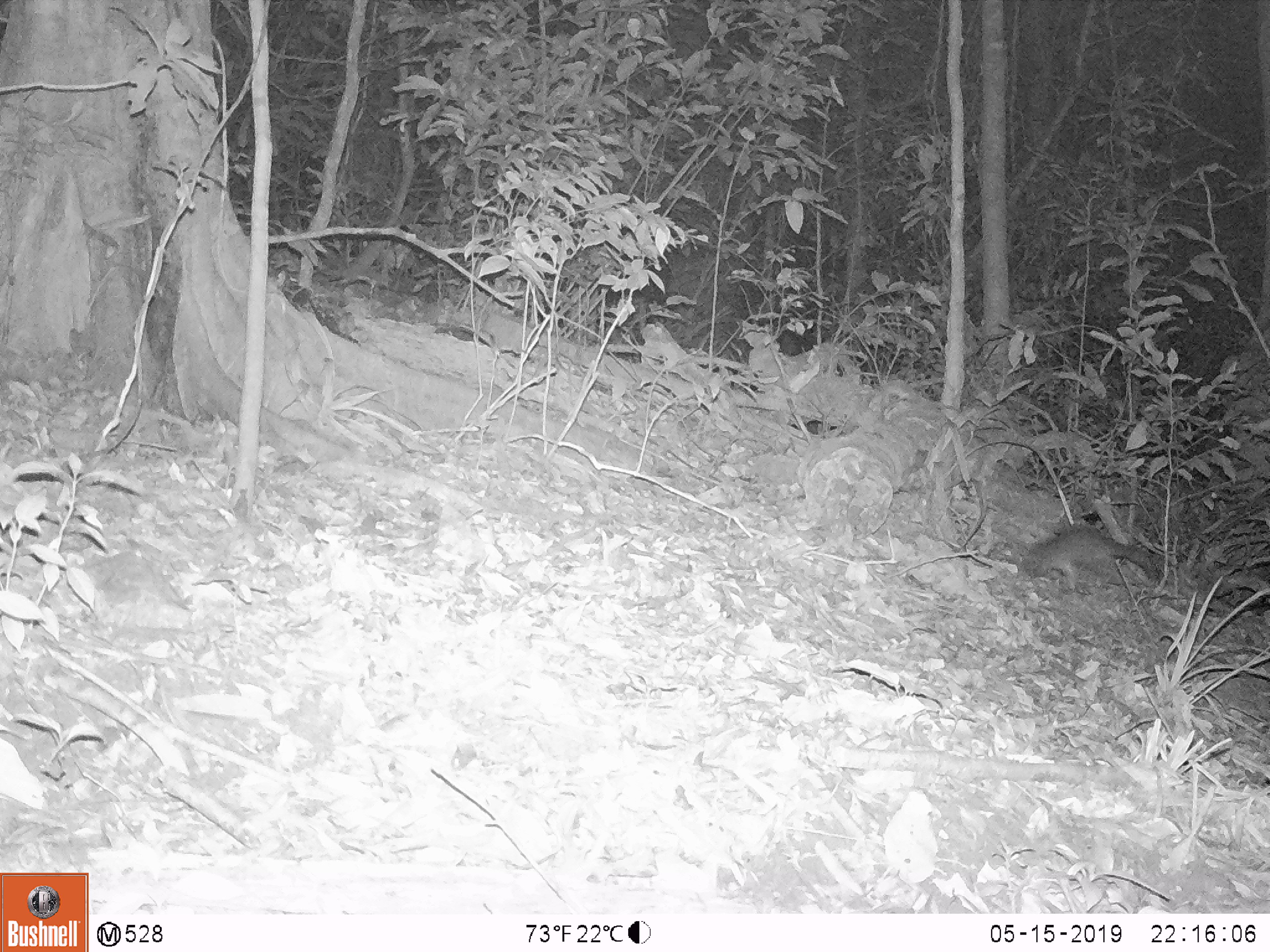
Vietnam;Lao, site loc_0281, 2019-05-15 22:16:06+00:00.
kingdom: Animalia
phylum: Chordata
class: Mammalia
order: Carnivora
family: Mustelidae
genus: Melogale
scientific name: Melogale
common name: ferret badger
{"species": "ferret badger (Melogale)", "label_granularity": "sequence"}